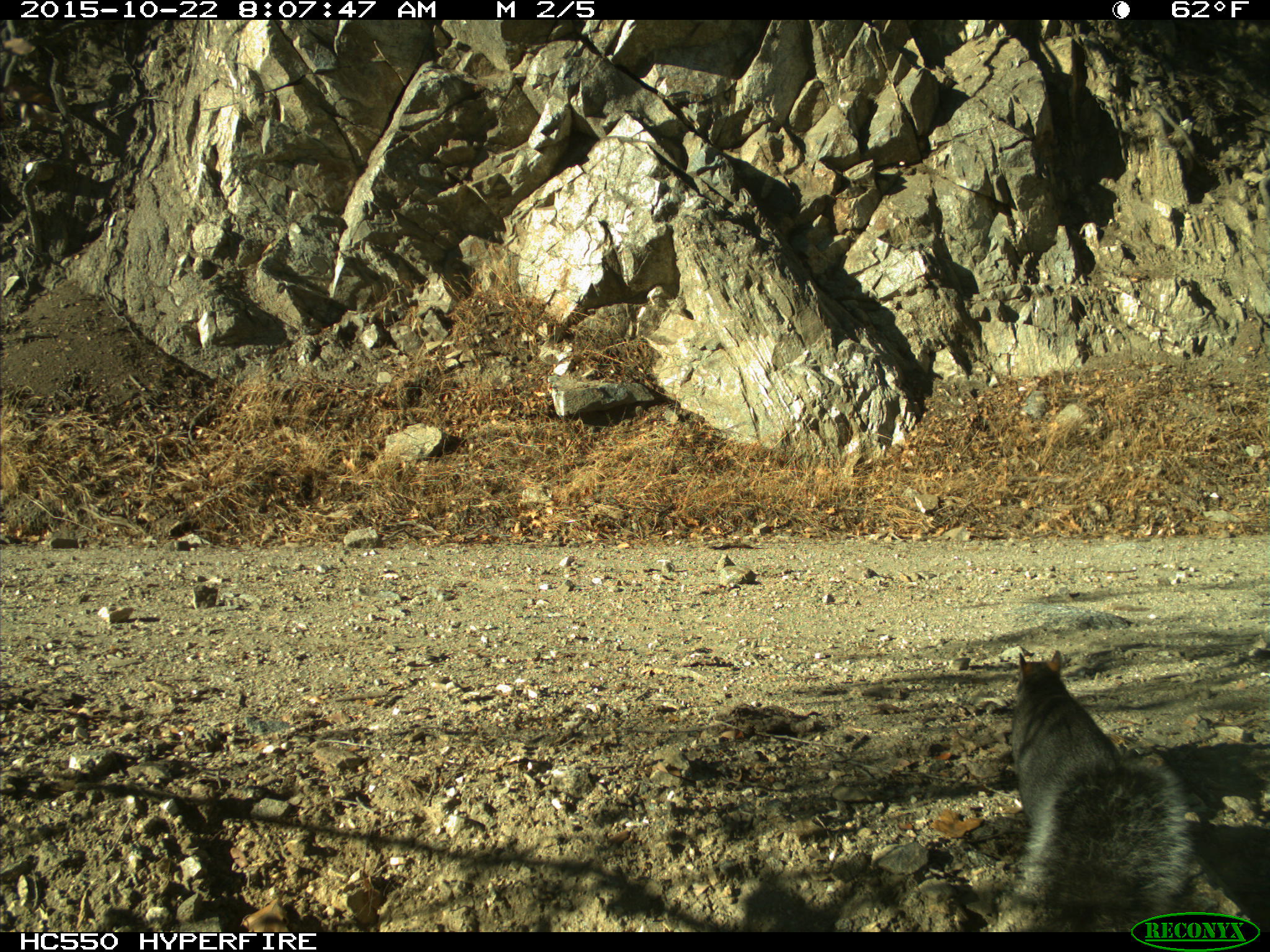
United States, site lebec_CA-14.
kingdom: Animalia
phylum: Chordata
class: Mammalia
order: Rodentia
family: Sciuridae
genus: Sciurus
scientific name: Sciurus carolinensis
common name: eastern gray squirrel